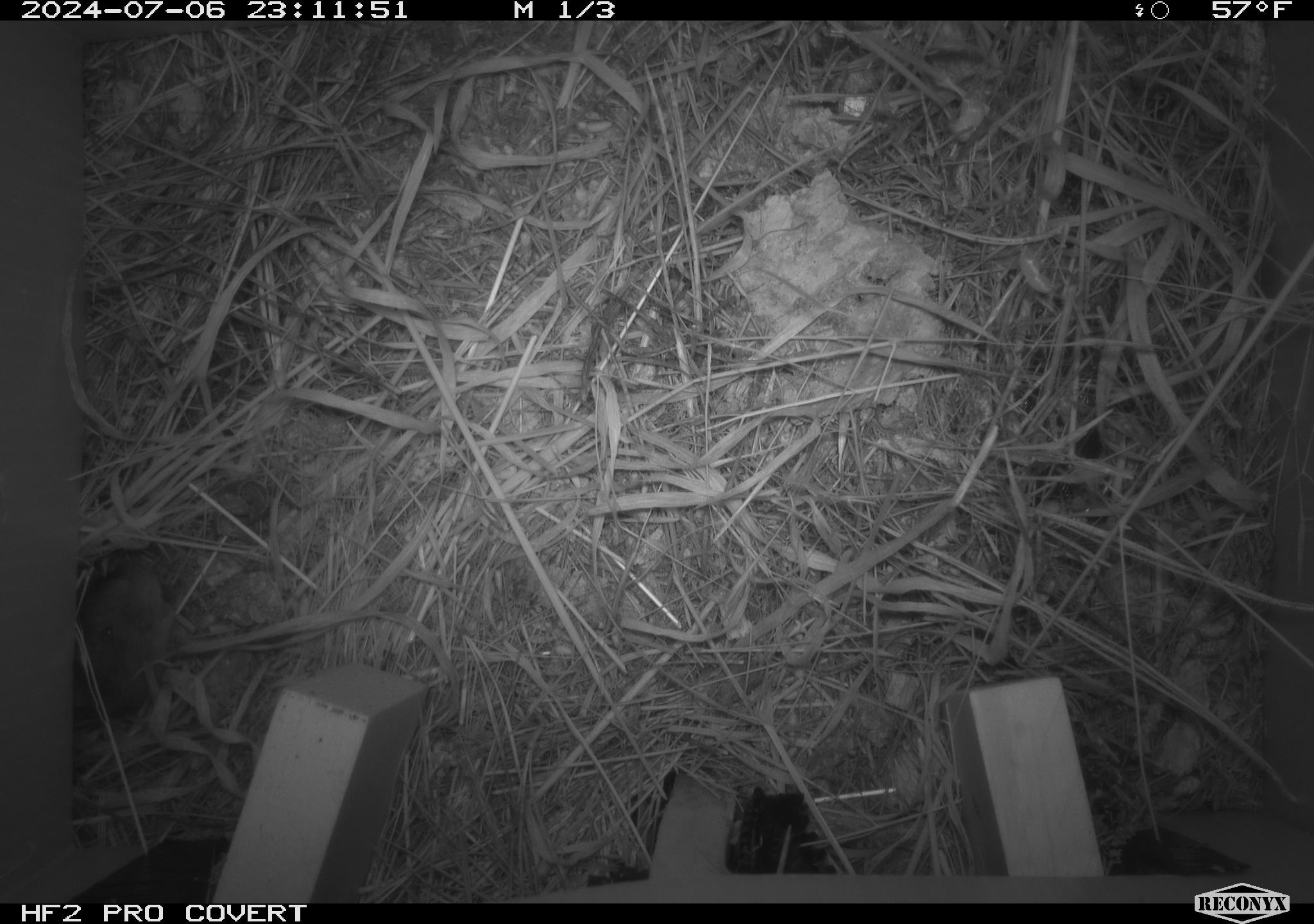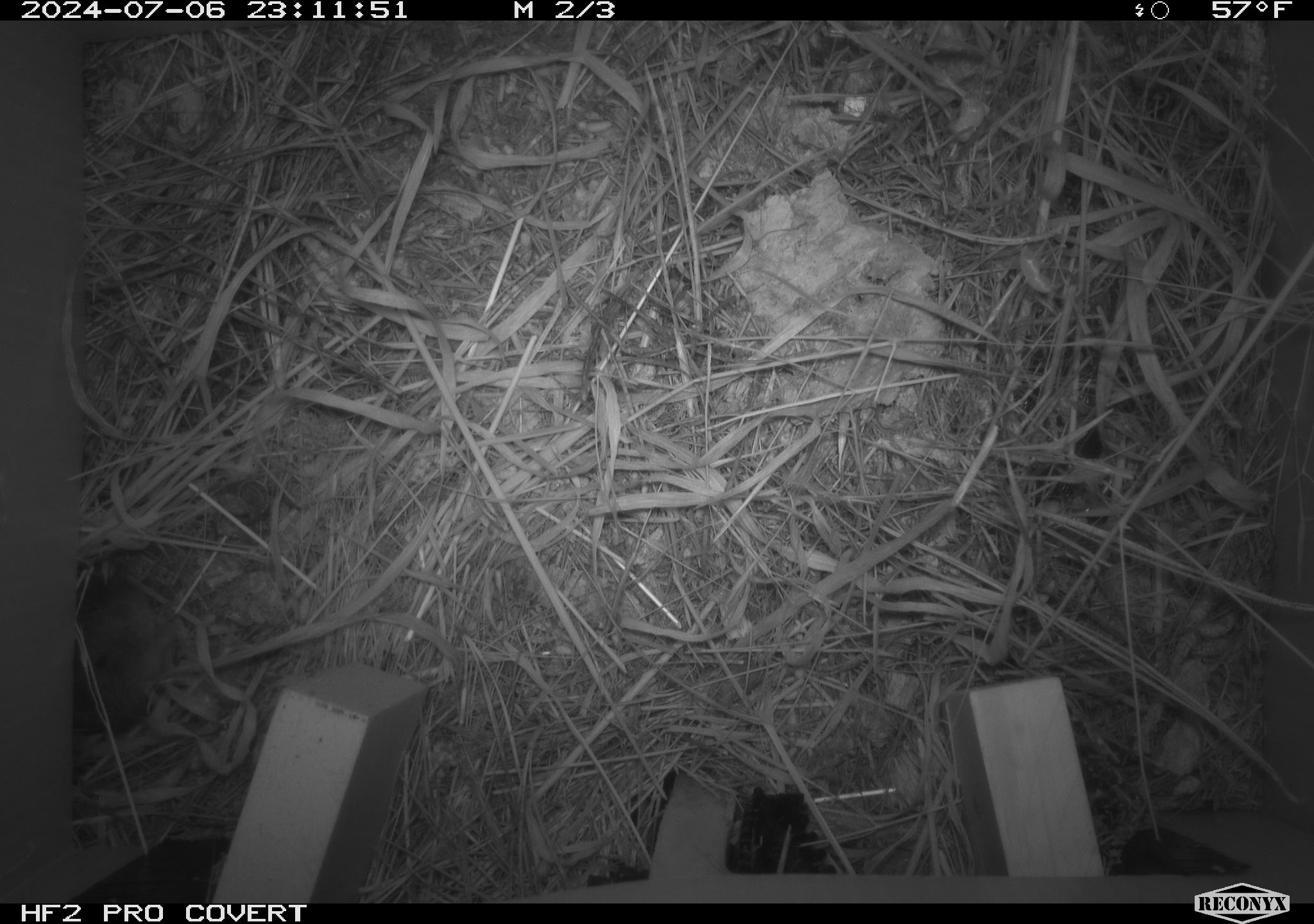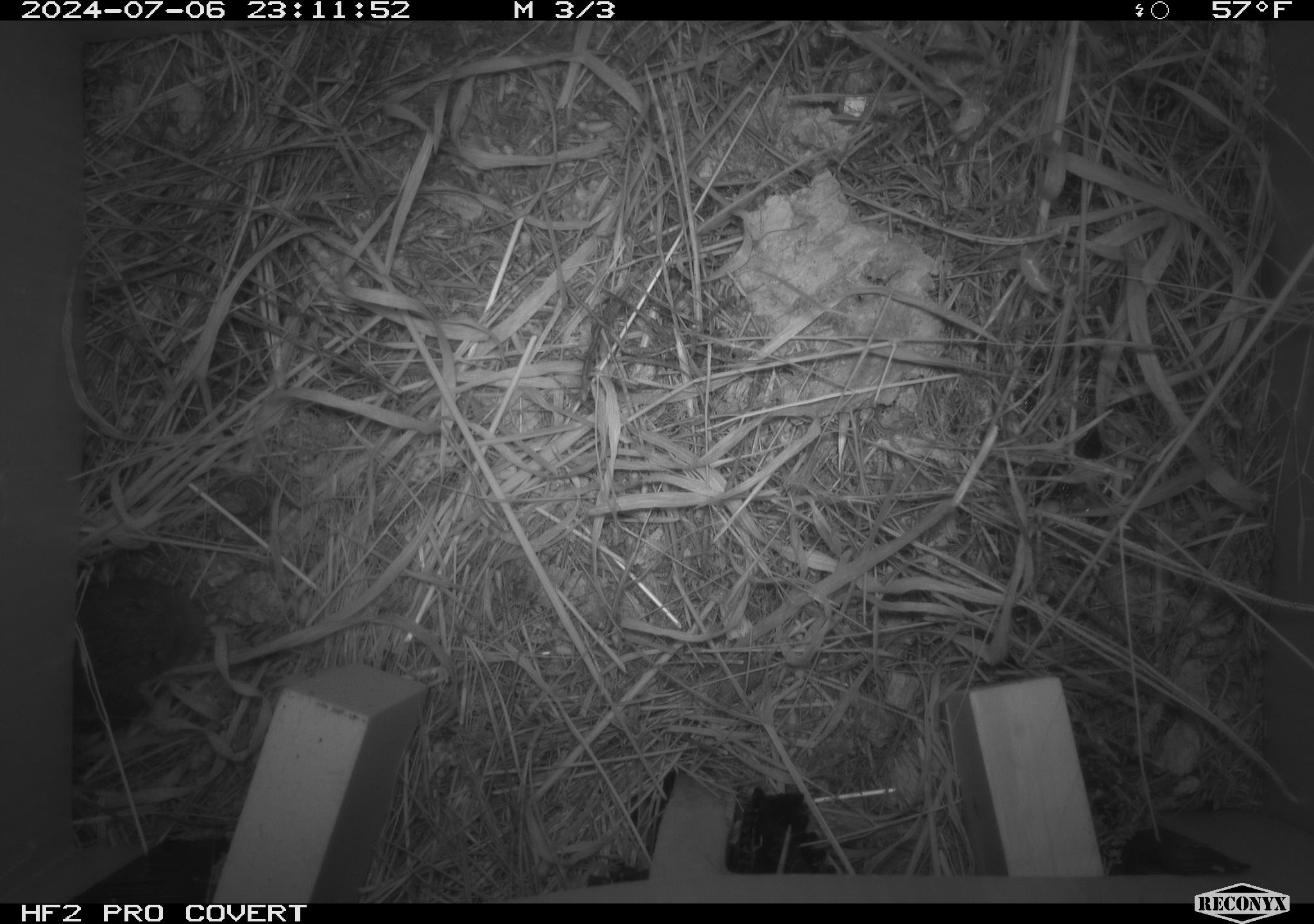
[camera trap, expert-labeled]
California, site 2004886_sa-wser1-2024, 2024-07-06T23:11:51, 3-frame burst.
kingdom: Animalia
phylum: Chordata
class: Mammalia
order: Rodentia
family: Cricetidae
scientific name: Arvicolinae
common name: voles, lemmings, and muskrats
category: arvicolinae subfamily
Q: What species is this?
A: Arvicolinae subfamily (voles, lemmings, and muskrats) (Arvicolinae).